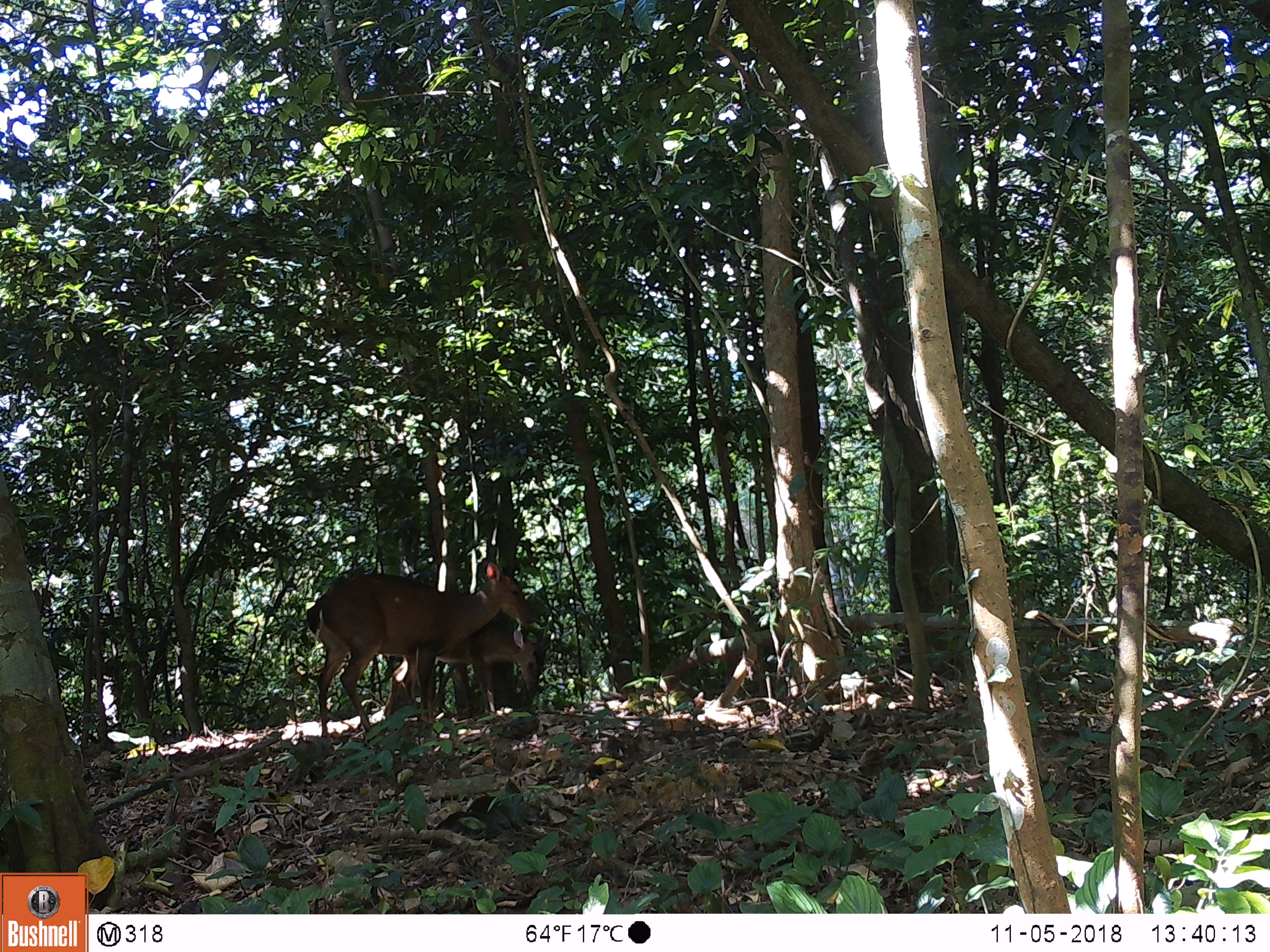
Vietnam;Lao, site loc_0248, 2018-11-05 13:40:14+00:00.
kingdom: Animalia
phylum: Chordata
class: Mammalia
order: Artiodactyla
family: Cervidae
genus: Muntiacus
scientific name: Muntiacus vuquangensis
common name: large-antlered muntjac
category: large antlered muntjac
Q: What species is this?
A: Large antlered muntjac (large-antlered muntjac) (Muntiacus vuquangensis).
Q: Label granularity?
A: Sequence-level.